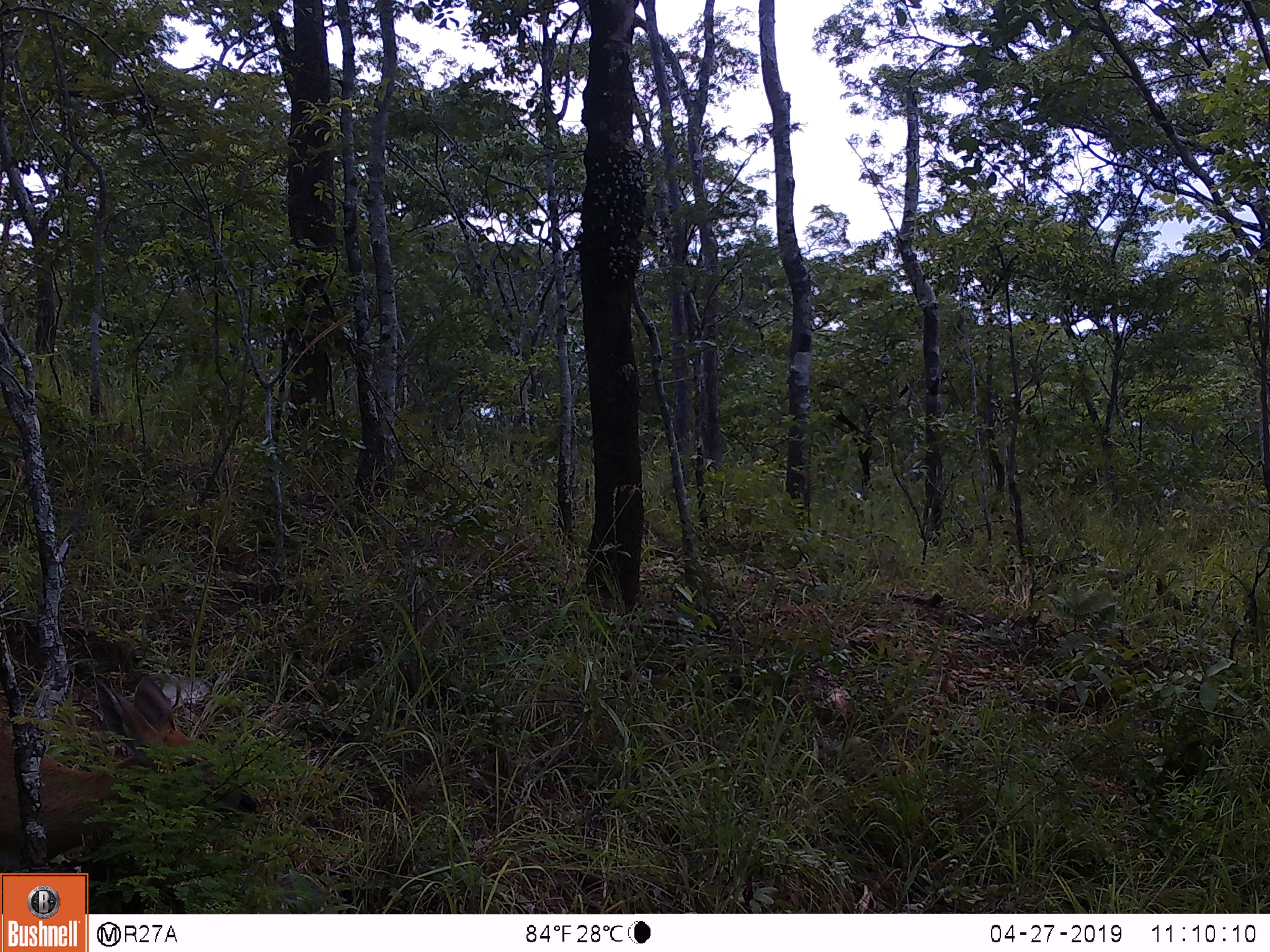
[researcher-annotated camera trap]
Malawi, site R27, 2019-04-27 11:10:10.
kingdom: Animalia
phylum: Chordata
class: Mammalia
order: Artiodactyla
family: Bovidae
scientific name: Antilopinae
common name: small antelope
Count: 1.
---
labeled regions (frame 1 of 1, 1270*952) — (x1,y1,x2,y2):
small antelope: (0,672,285,869)